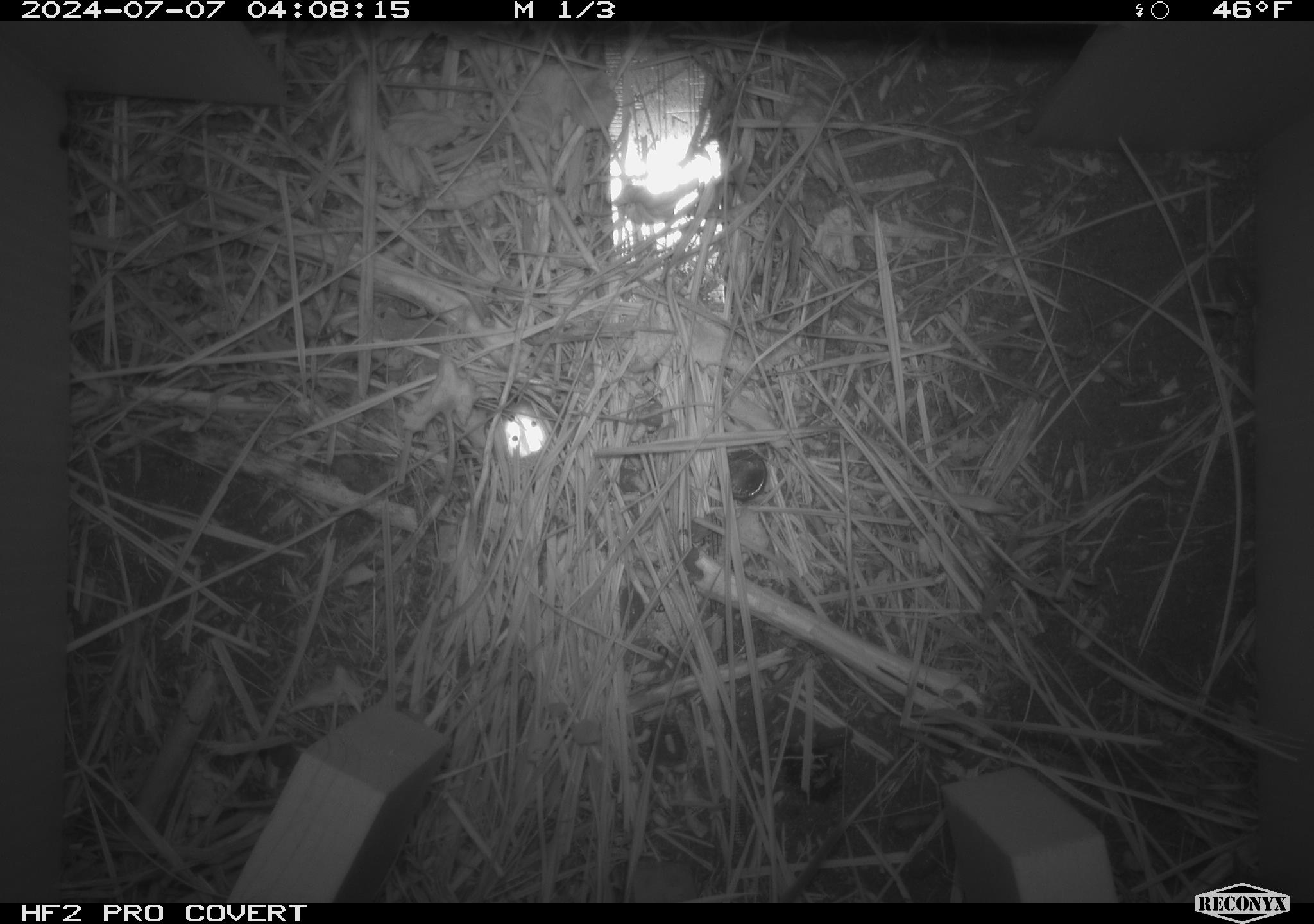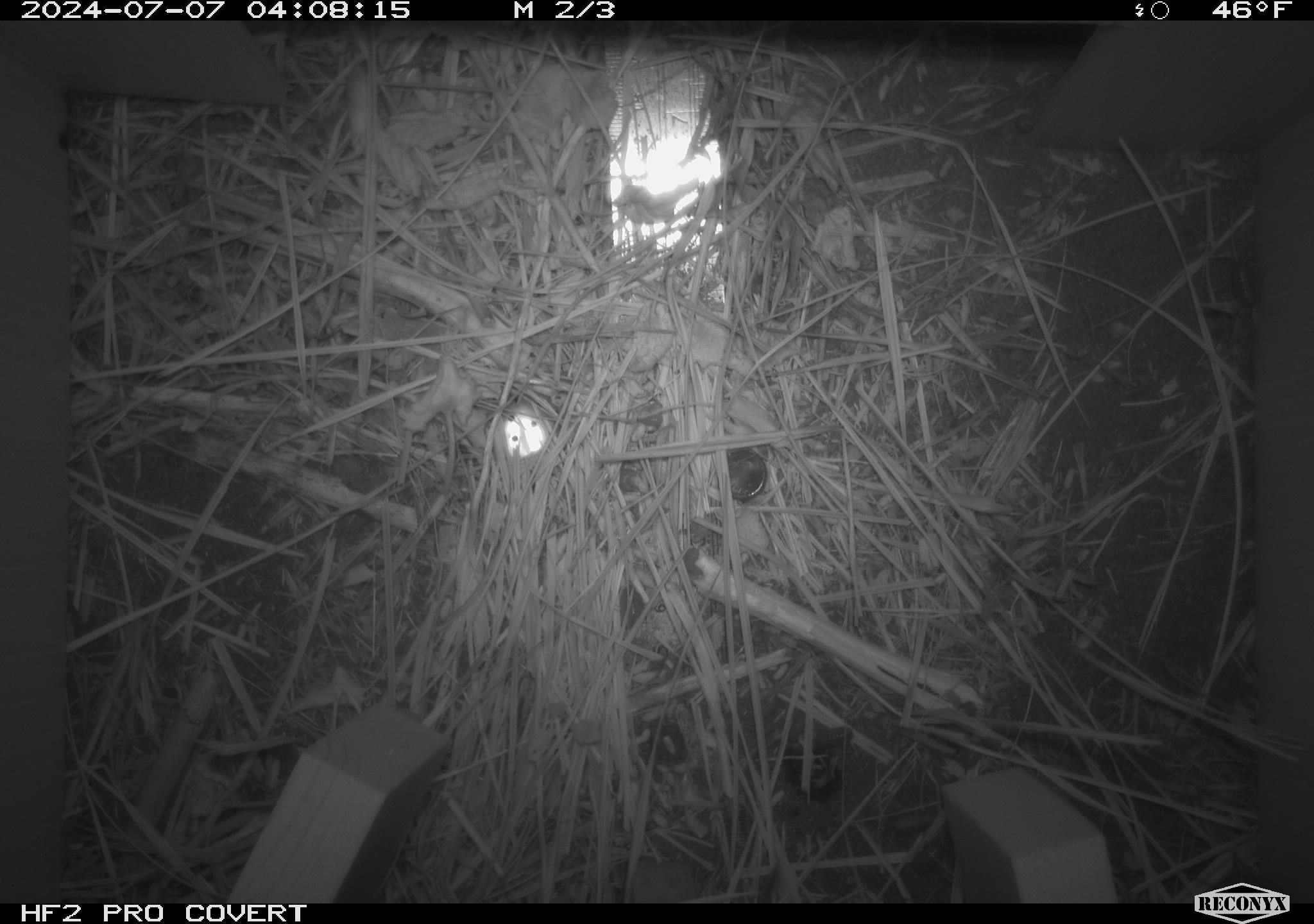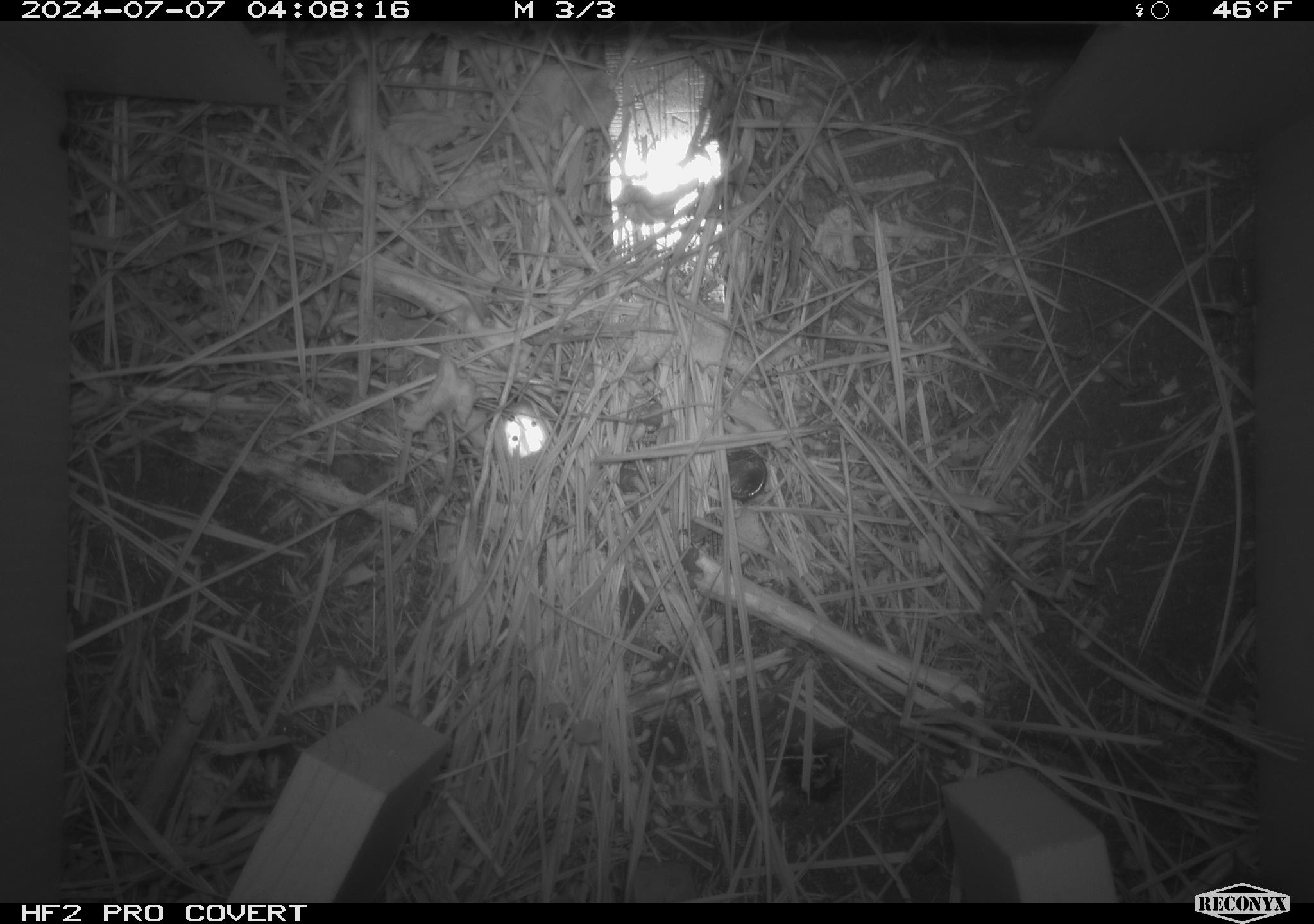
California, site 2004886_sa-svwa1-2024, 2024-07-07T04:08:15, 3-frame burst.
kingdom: Animalia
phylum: Chordata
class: Mammalia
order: Eulipotyphla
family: Soricidae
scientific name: Soricidae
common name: shrews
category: soricidae family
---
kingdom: Animalia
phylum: Arthropoda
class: Malacostraca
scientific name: Malacostraca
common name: amphipods, crabs, isopods, krill, lobsters and shrimps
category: malacostracan